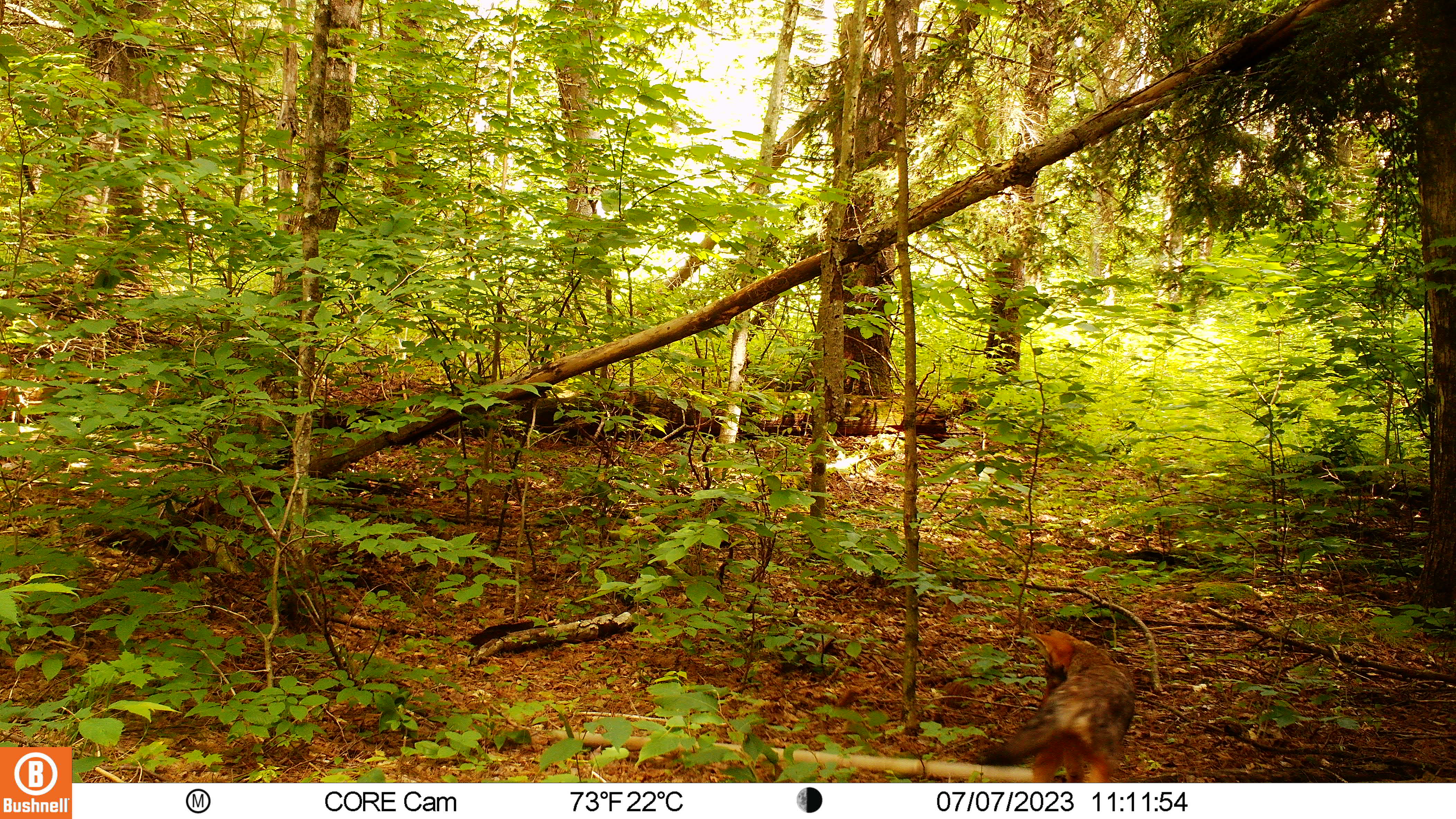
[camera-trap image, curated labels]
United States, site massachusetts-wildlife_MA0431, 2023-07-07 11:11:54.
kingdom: Animalia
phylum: Chordata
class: Mammalia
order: Carnivora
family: Canidae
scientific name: Canidae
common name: canid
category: canid sp.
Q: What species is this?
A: Canid sp. (canid) (Canidae).